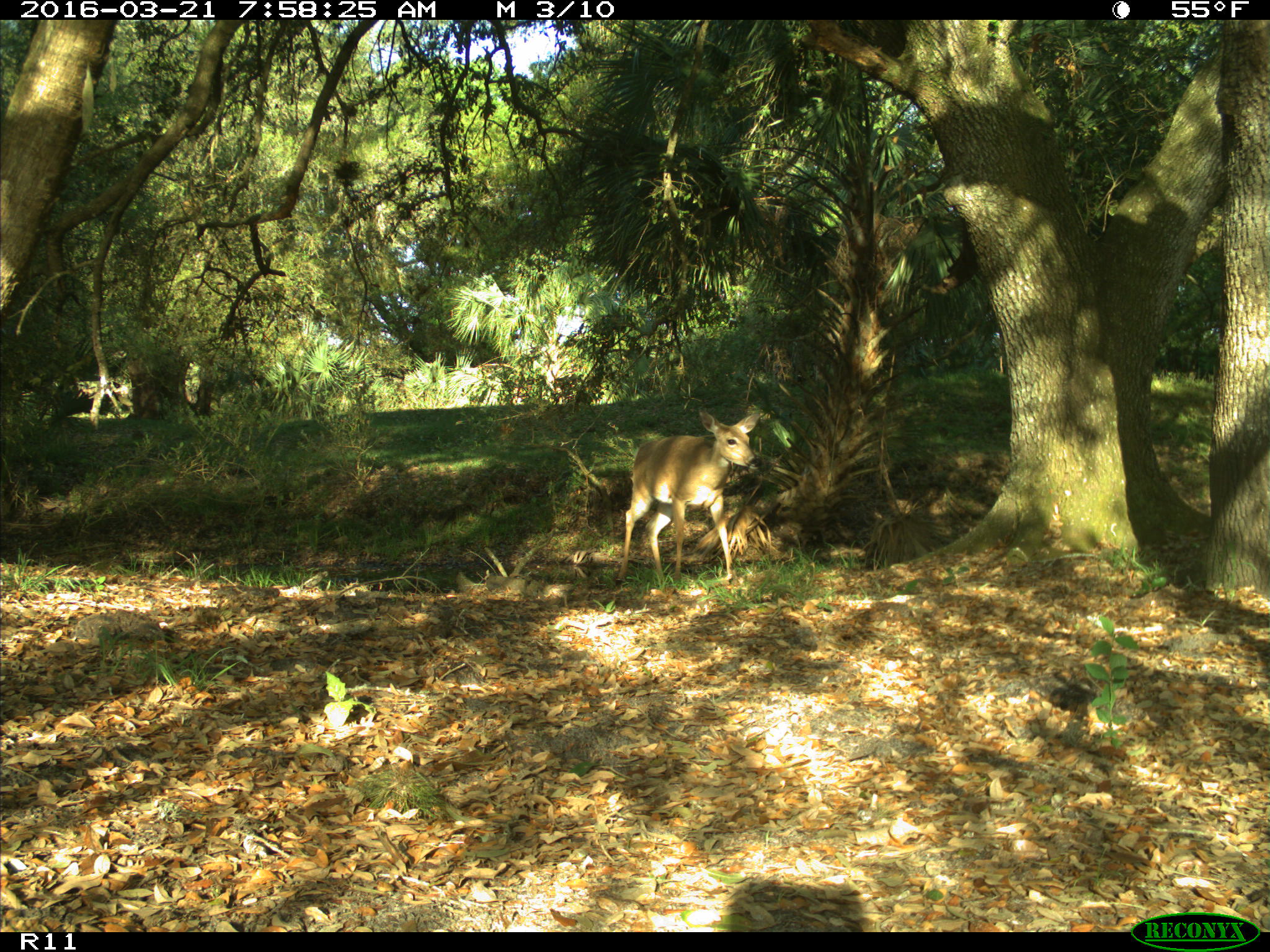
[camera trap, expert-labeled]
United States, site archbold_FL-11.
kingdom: Animalia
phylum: Chordata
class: Mammalia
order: Artiodactyla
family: Cervidae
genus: Odocoileus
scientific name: Odocoileus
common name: deer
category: unidentified deer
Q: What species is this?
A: Unidentified deer (deer) (Odocoileus).